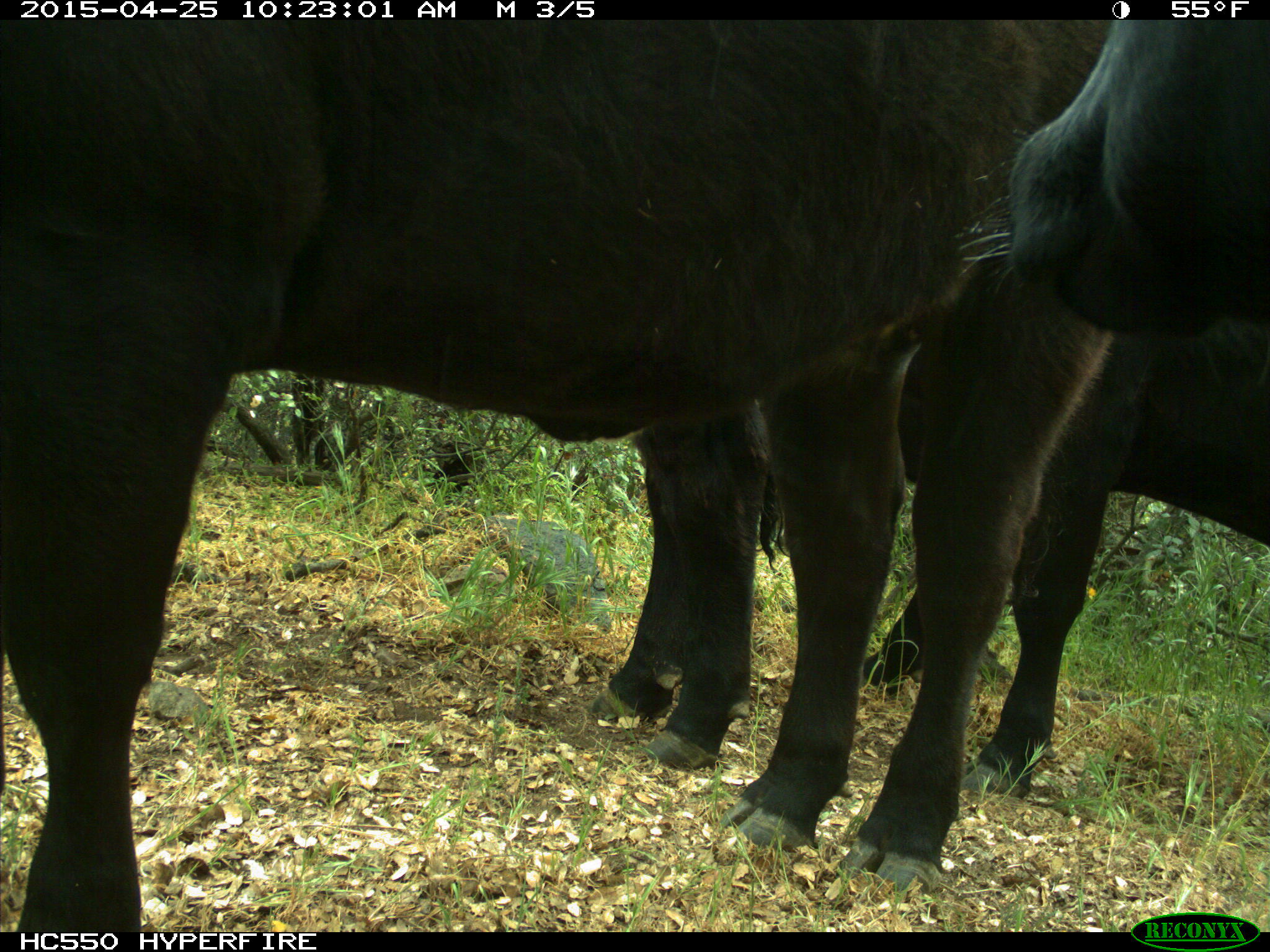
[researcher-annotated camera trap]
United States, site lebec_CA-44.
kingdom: Animalia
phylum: Chordata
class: Mammalia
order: Artiodactyla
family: Suidae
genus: Sus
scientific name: Sus scrofa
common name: wild boar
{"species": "Sus scrofa (wild boar)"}